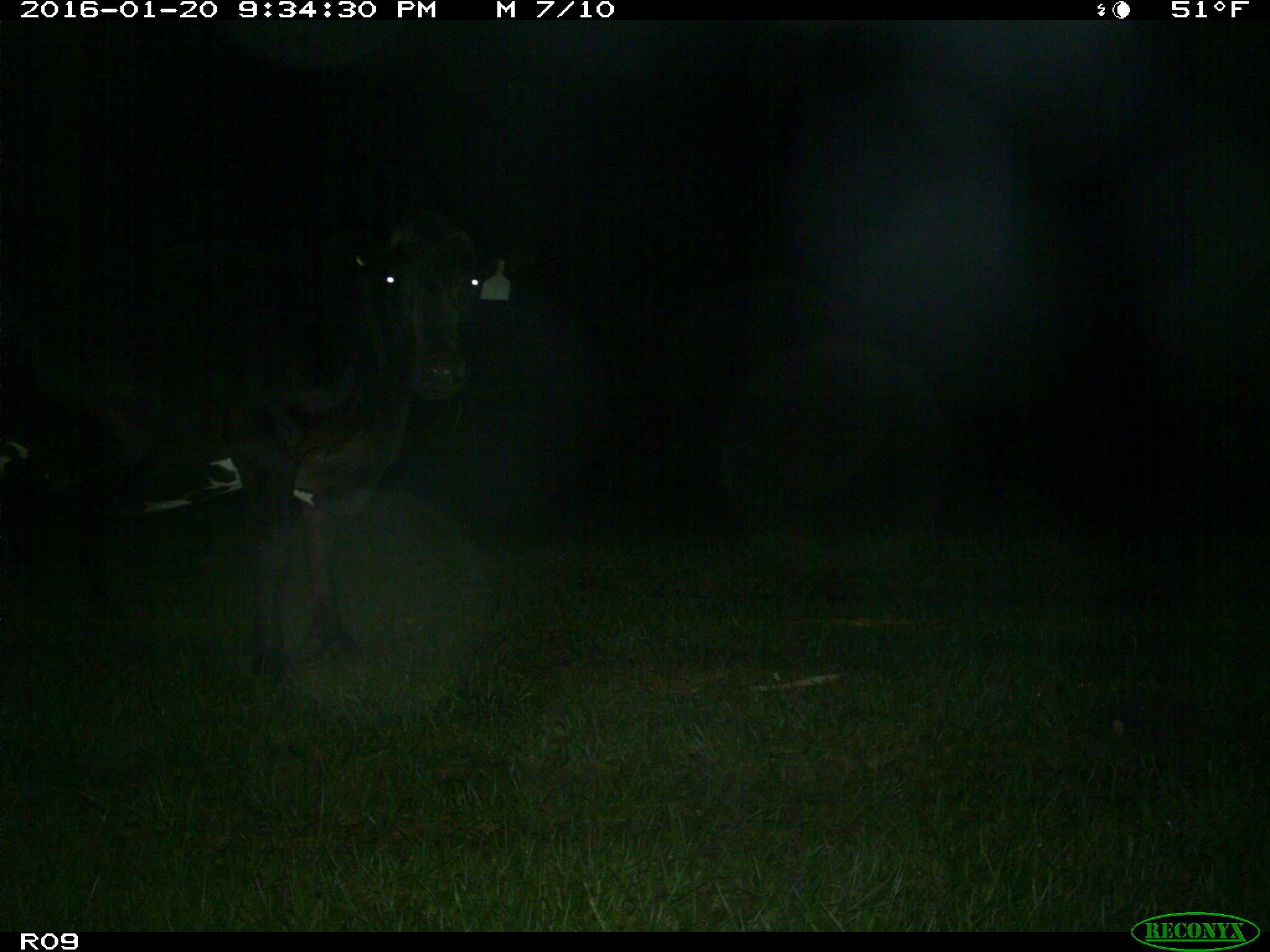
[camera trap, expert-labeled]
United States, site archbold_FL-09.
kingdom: Animalia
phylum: Chordata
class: Mammalia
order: Artiodactyla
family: Bovidae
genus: Bos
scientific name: Bos taurus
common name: domestic cow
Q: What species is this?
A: Bos taurus (domestic cow).